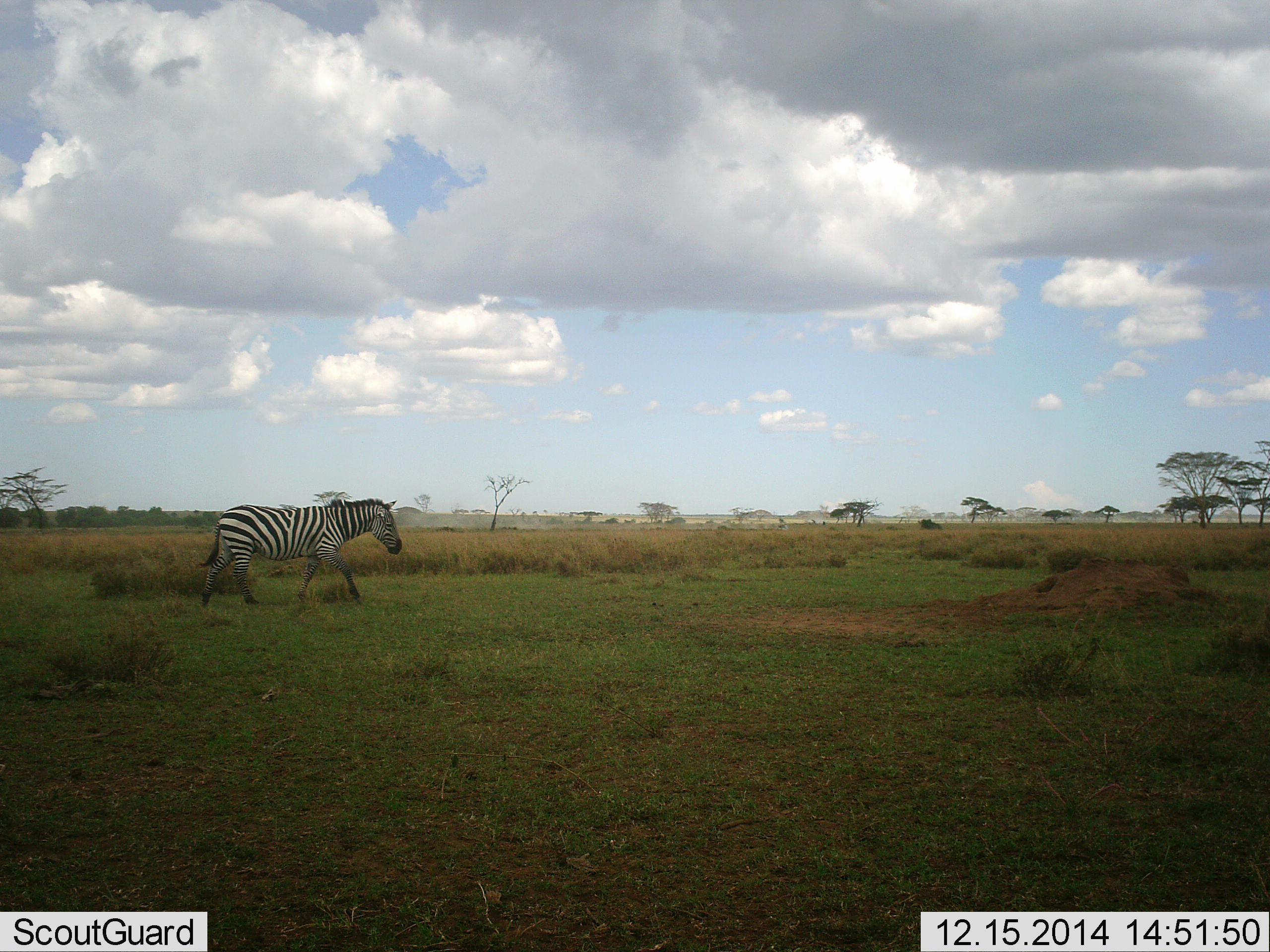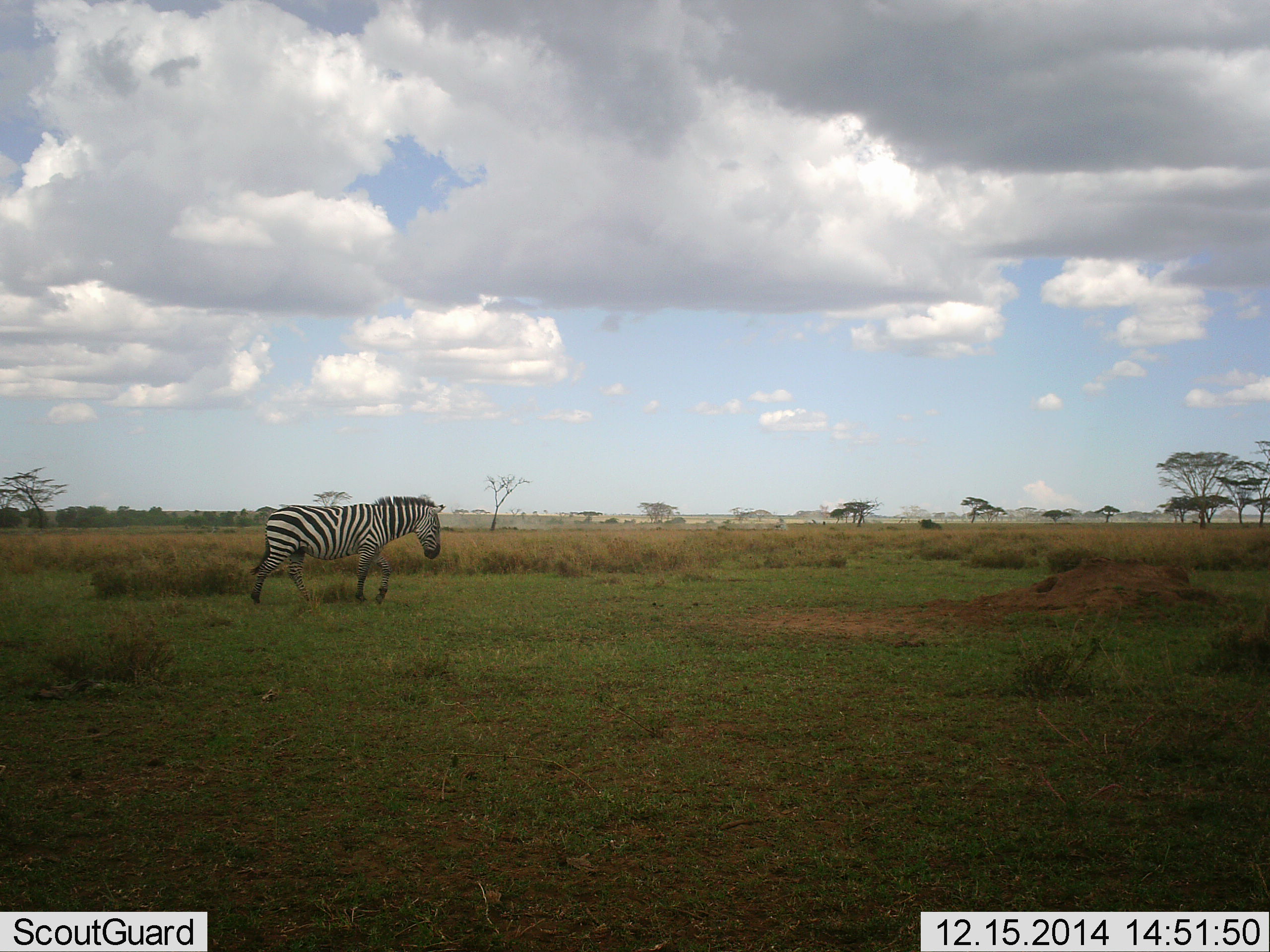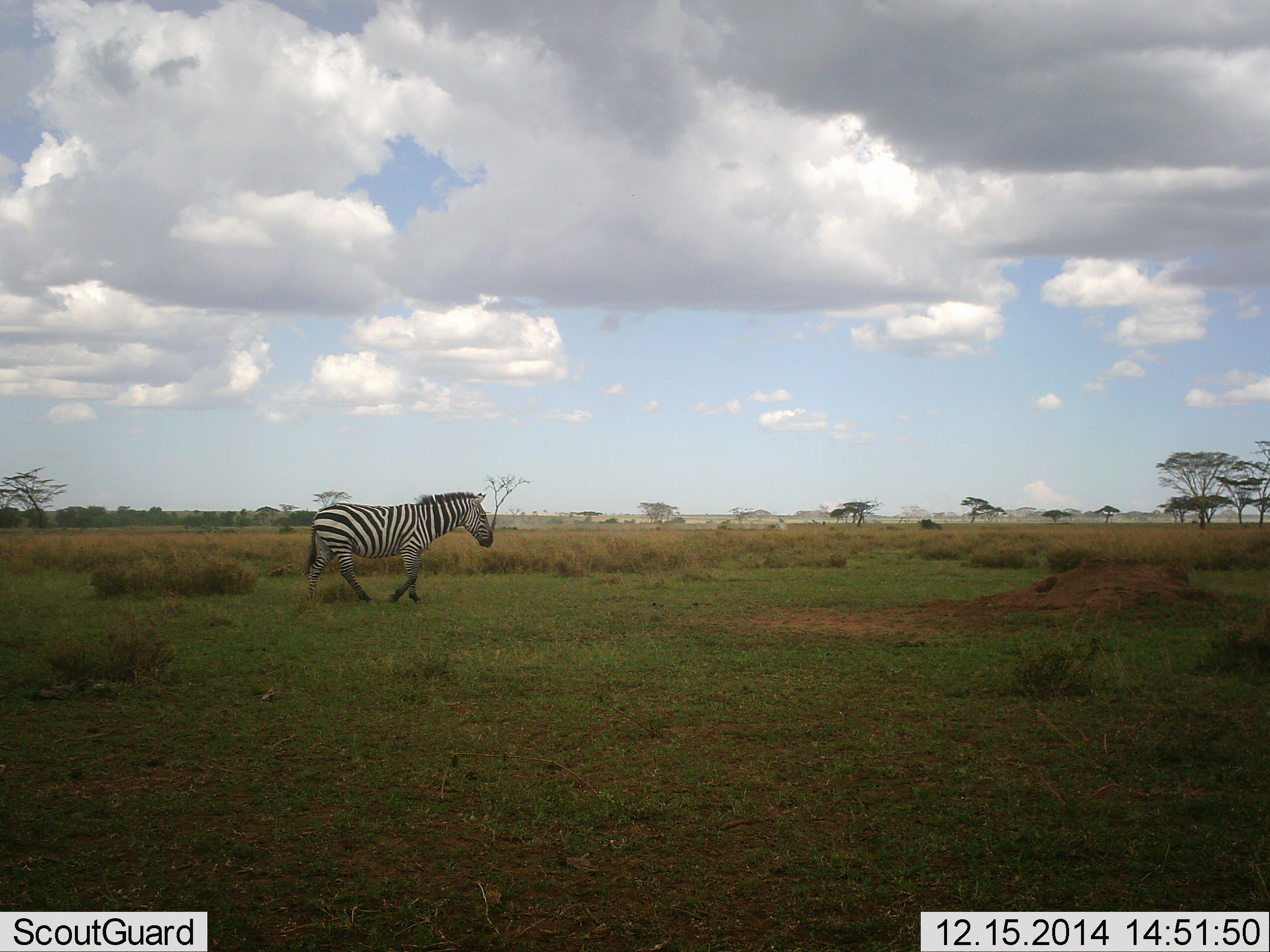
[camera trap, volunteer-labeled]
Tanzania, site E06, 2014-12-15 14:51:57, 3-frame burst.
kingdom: Animalia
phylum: Chordata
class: Mammalia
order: Perissodactyla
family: Equidae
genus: Equus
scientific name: Equus quagga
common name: plains zebra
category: zebra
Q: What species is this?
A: Zebra (plains zebra) (Equus quagga).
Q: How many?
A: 1.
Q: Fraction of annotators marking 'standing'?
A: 10%.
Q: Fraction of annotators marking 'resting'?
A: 0%.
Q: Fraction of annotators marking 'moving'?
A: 90%.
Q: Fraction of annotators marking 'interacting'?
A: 0%.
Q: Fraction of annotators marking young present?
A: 0%.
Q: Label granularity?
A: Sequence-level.